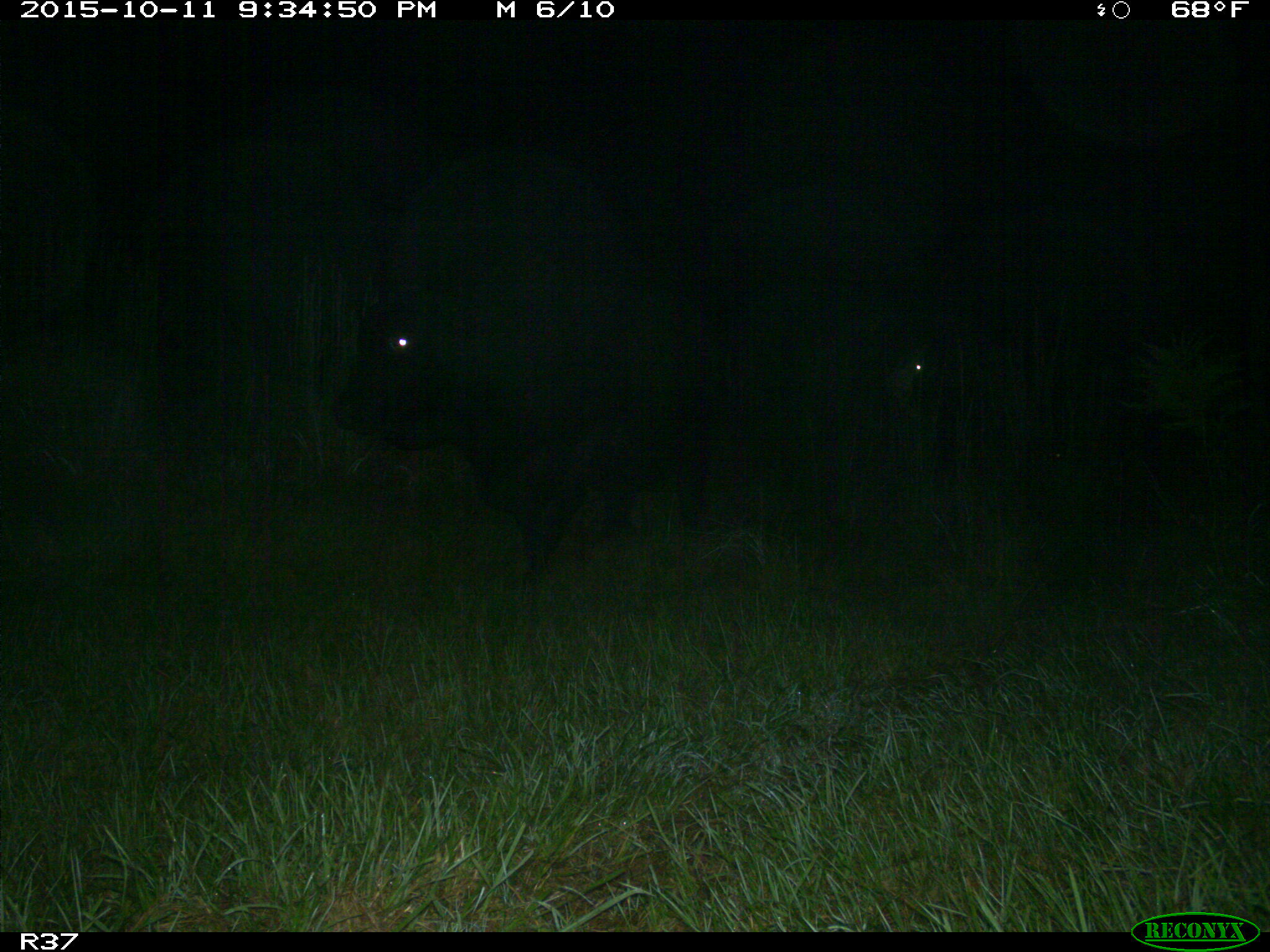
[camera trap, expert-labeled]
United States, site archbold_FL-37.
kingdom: Animalia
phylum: Chordata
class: Mammalia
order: Artiodactyla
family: Suidae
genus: Sus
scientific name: Sus scrofa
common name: wild boar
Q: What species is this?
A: Sus scrofa (wild boar).